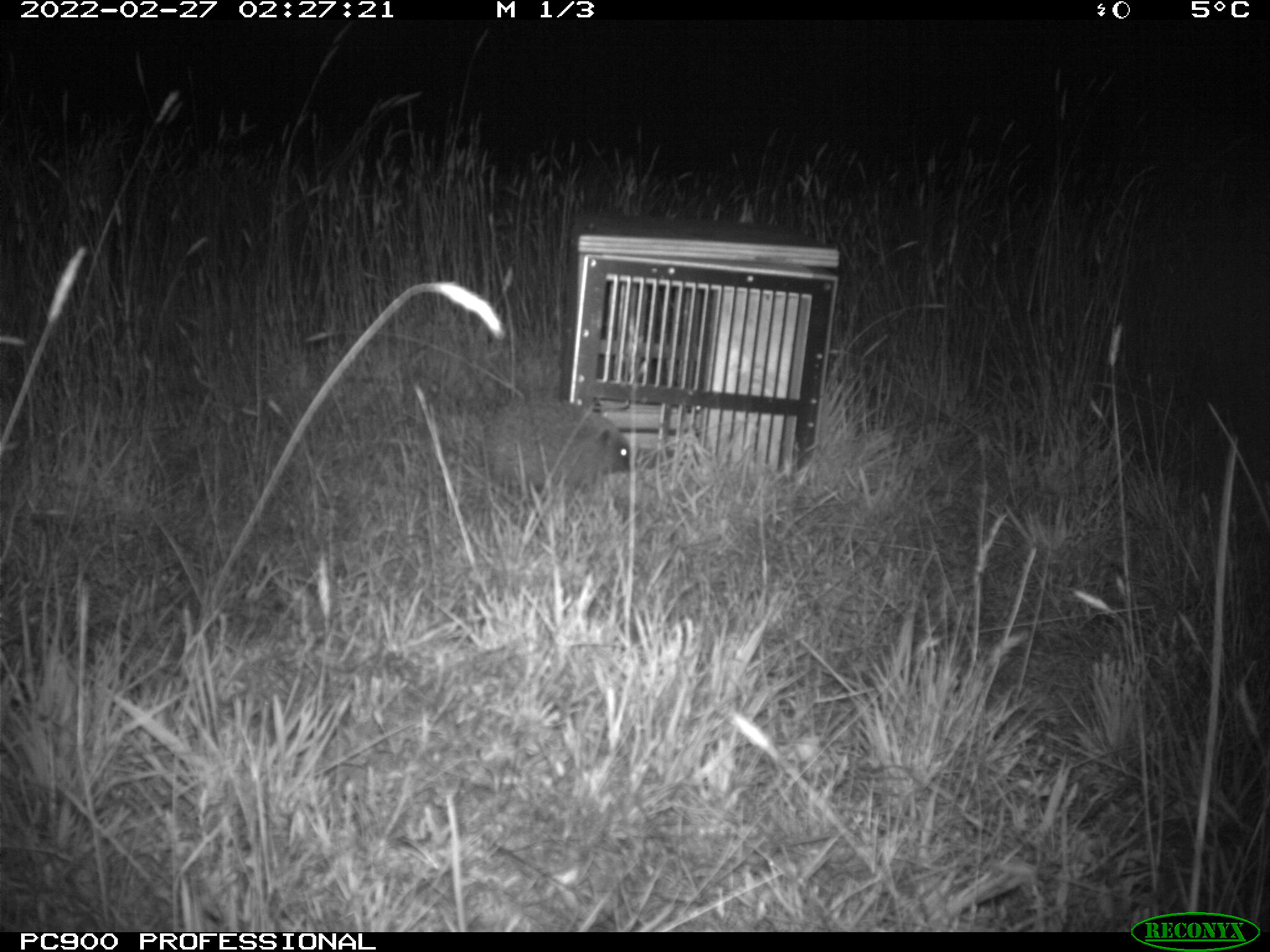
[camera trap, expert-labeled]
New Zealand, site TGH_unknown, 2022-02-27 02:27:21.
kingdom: Animalia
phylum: Chordata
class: Mammalia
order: Eulipotyphla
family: Erinaceidae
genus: Erinaceus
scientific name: Erinaceus europaeus europaeus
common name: european hedgehog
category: hedgehog